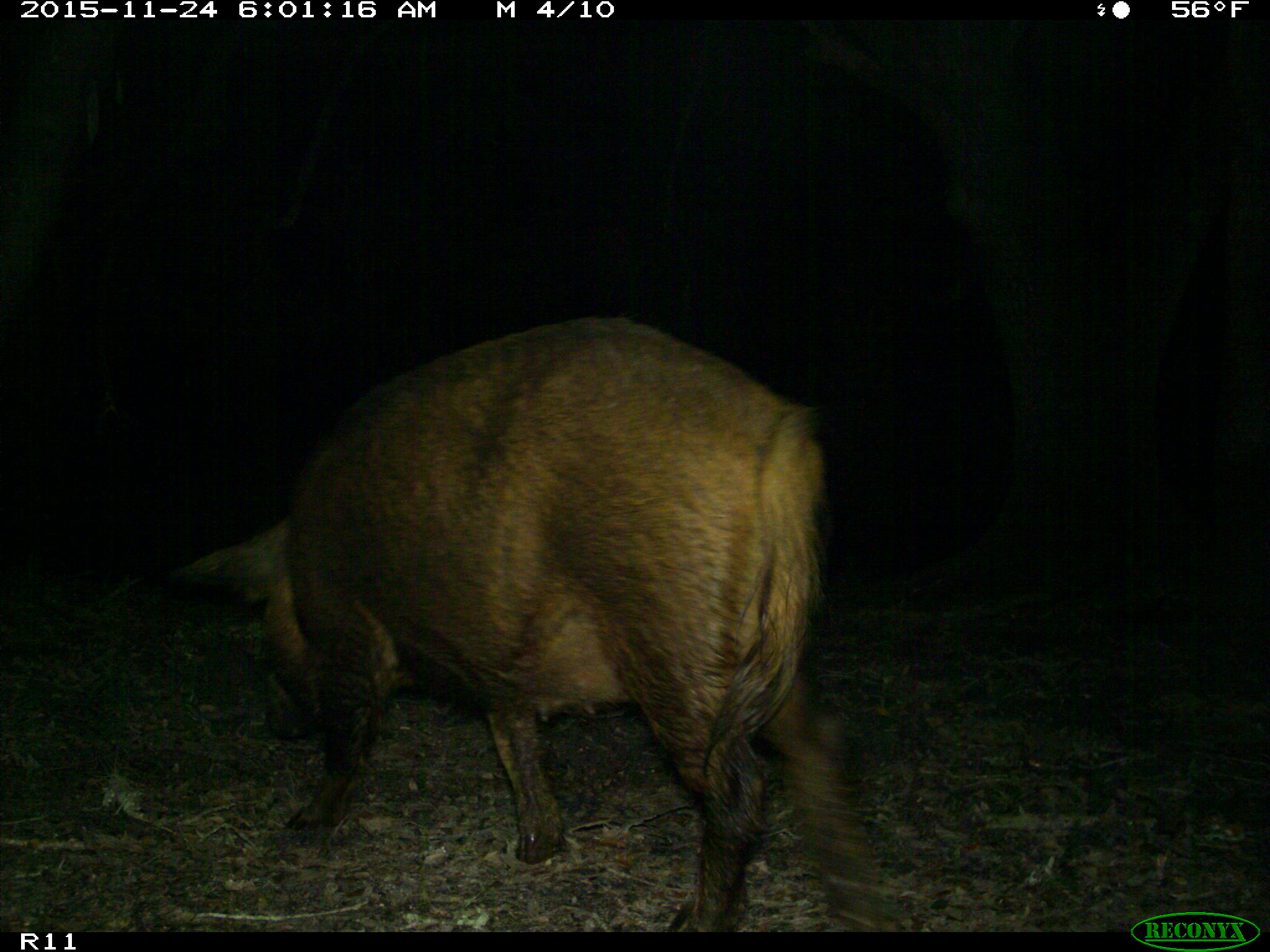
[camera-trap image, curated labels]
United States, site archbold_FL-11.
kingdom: Animalia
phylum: Chordata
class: Mammalia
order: Artiodactyla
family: Suidae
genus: Sus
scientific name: Sus scrofa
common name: wild boar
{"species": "Sus scrofa (wild boar)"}